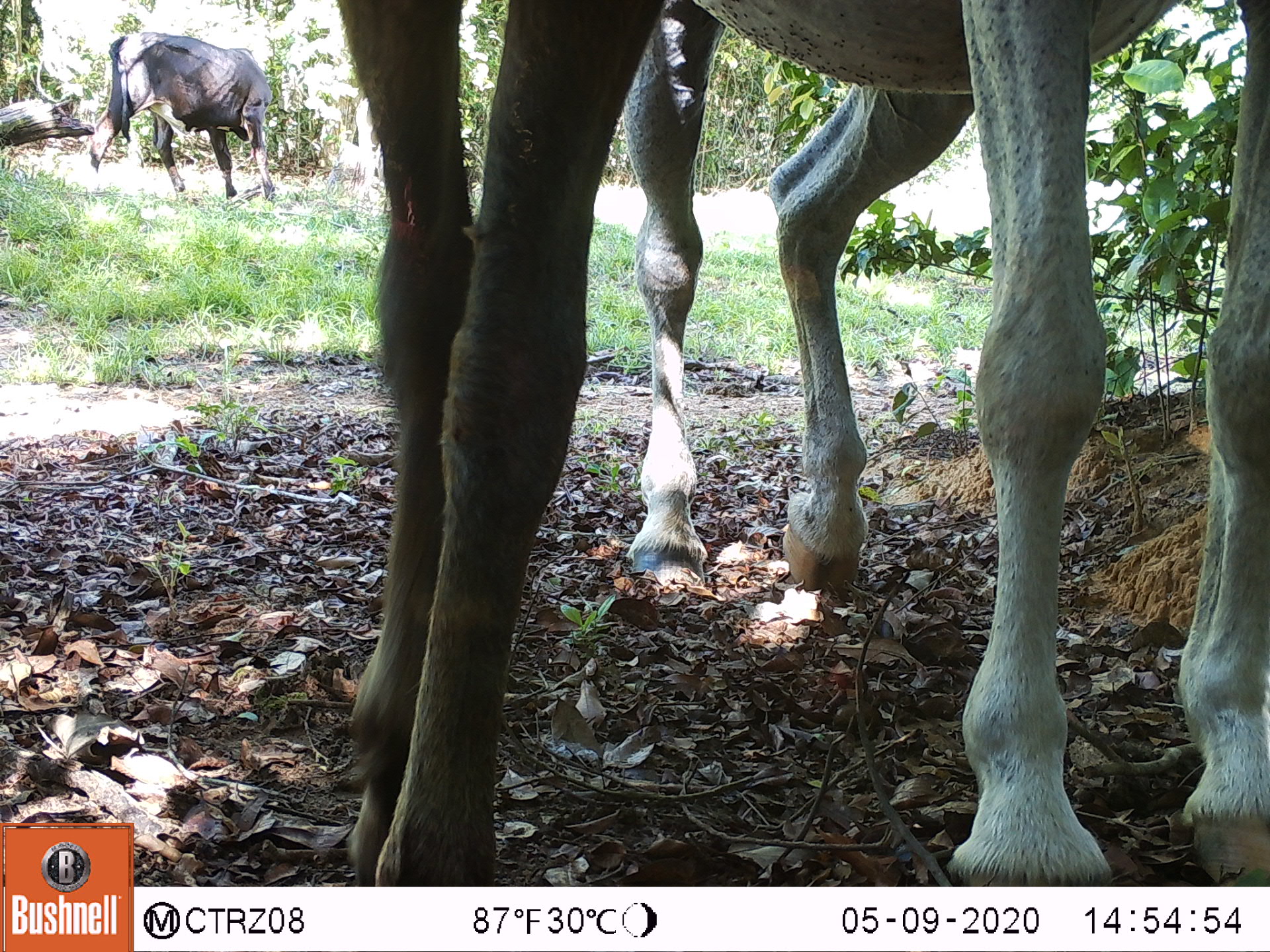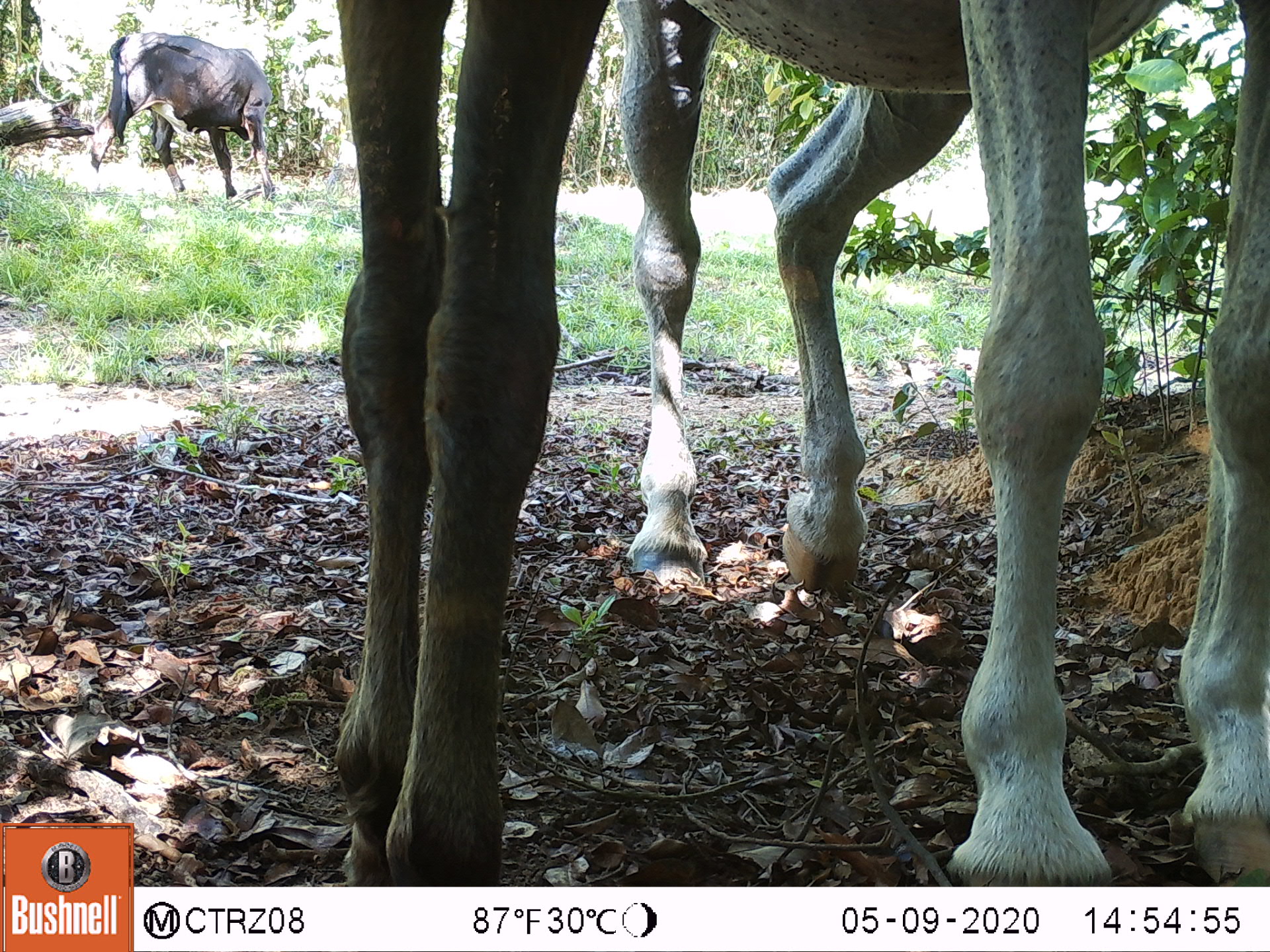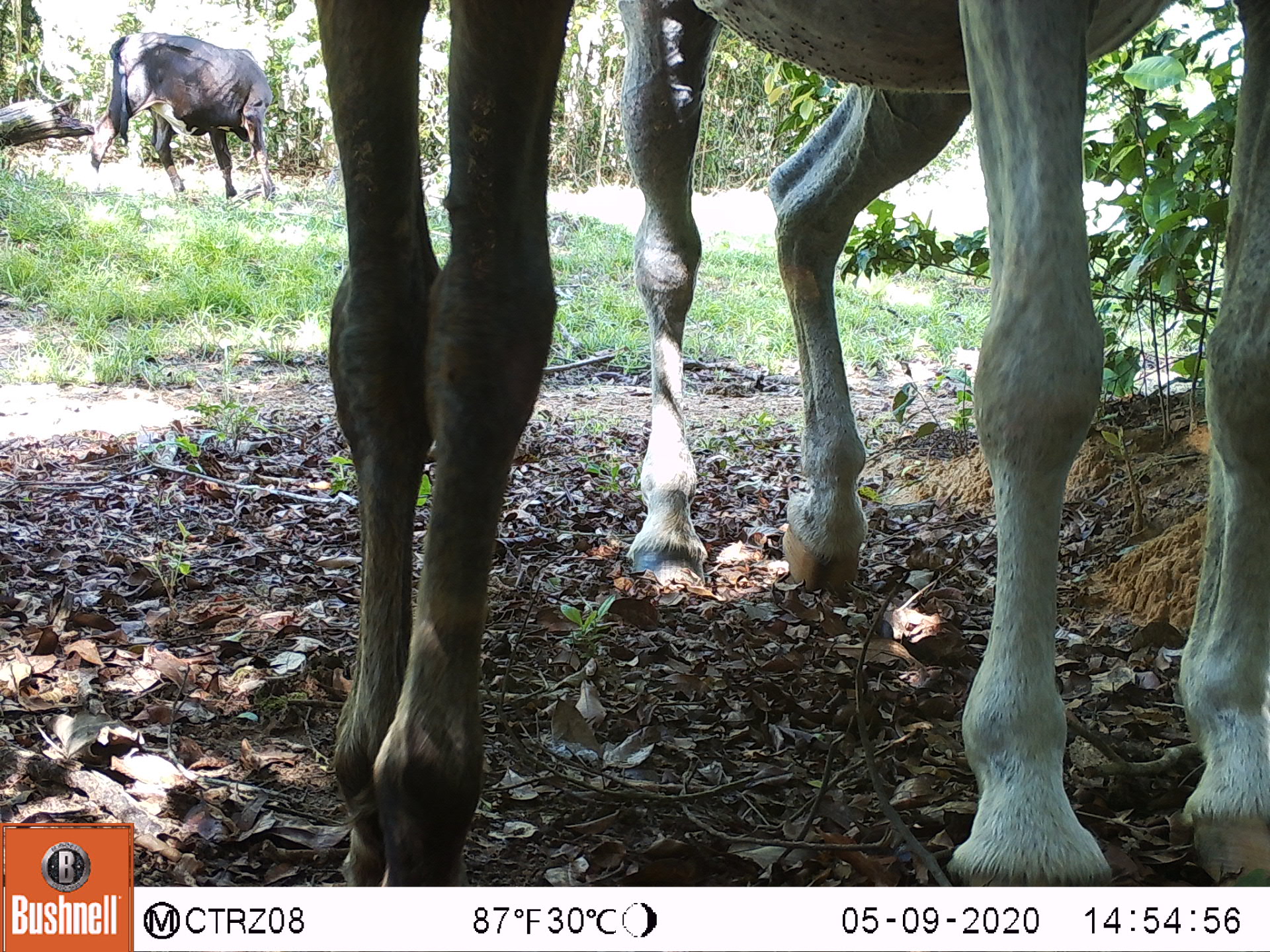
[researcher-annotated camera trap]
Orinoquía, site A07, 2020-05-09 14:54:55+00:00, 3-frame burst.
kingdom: Animalia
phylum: Chordata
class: Mammalia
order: Perissodactyla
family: Equidae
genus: Equus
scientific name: Equus caballus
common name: domestic horse